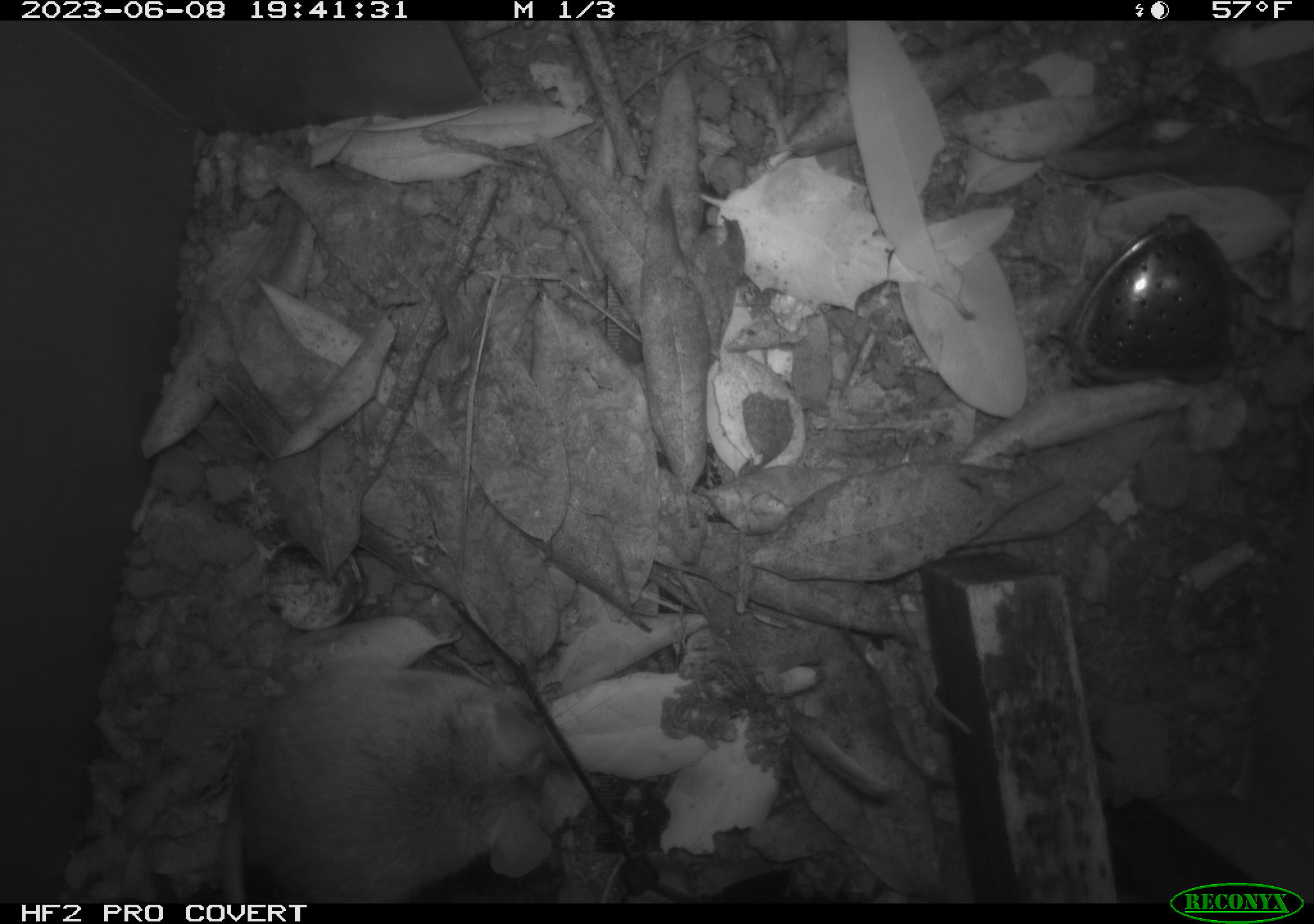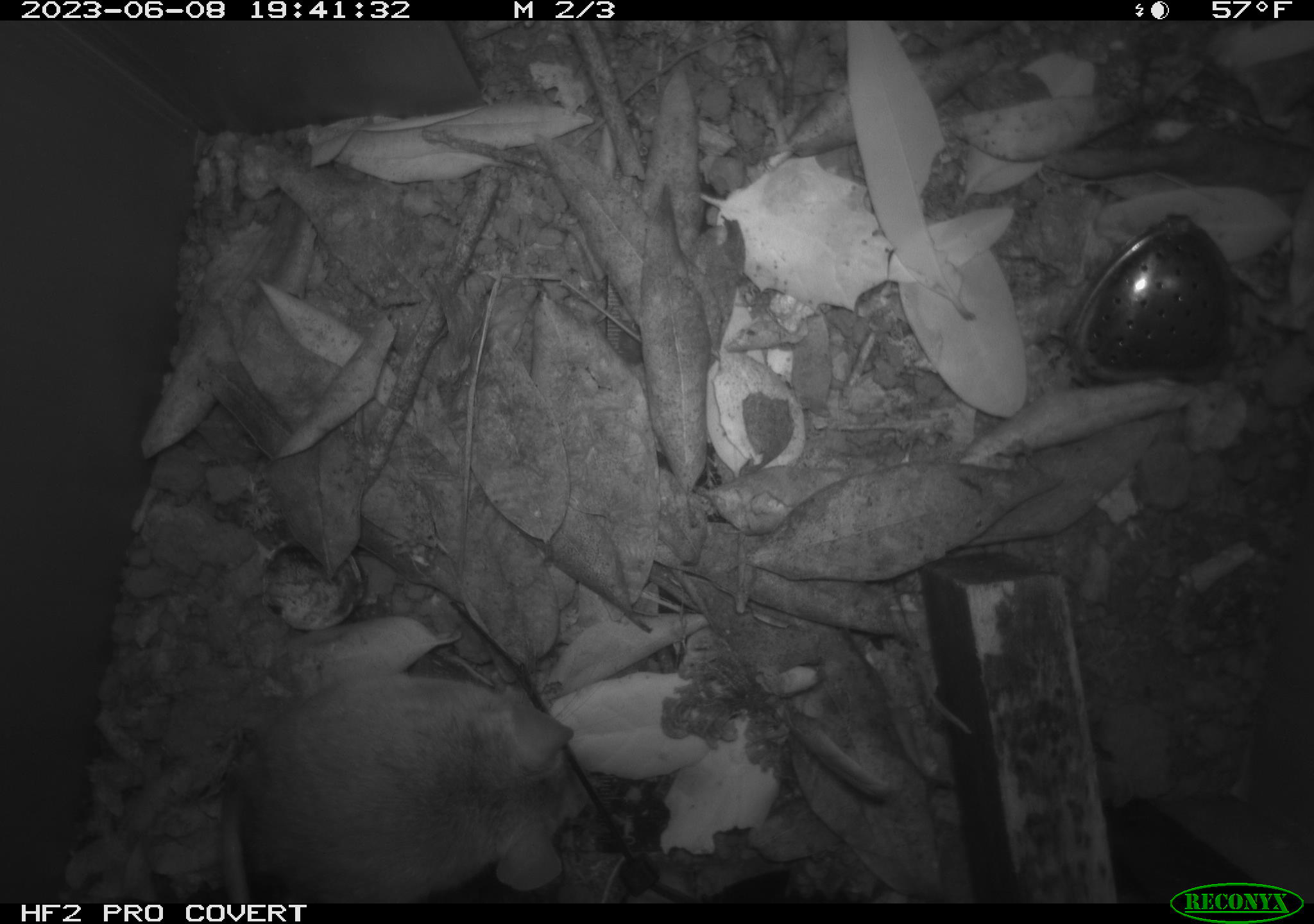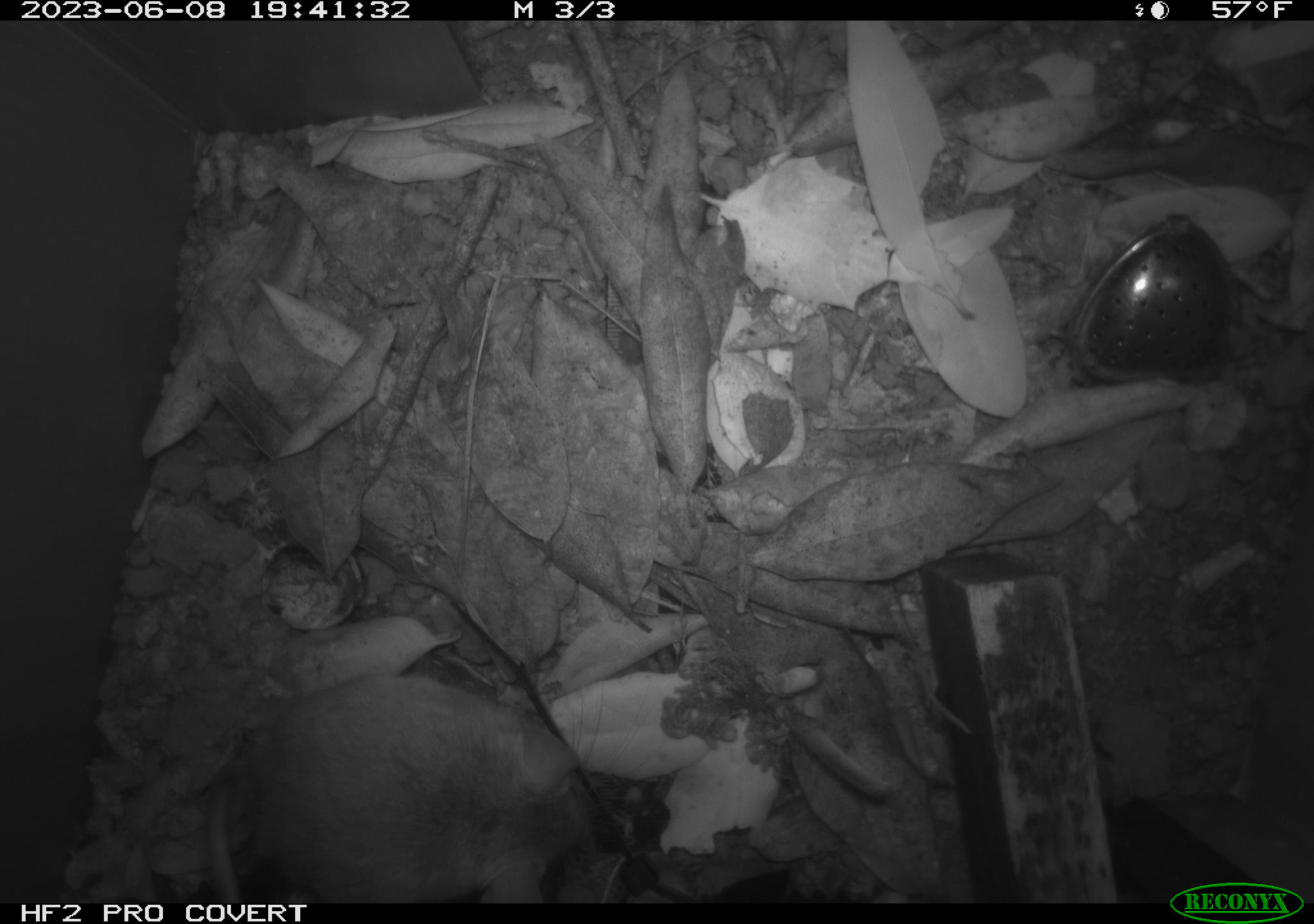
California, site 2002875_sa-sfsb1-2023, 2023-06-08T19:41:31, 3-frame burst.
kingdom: Animalia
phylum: Chordata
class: Mammalia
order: Rodentia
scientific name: Rodentia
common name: mouse species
Mouse species (Rodentia).